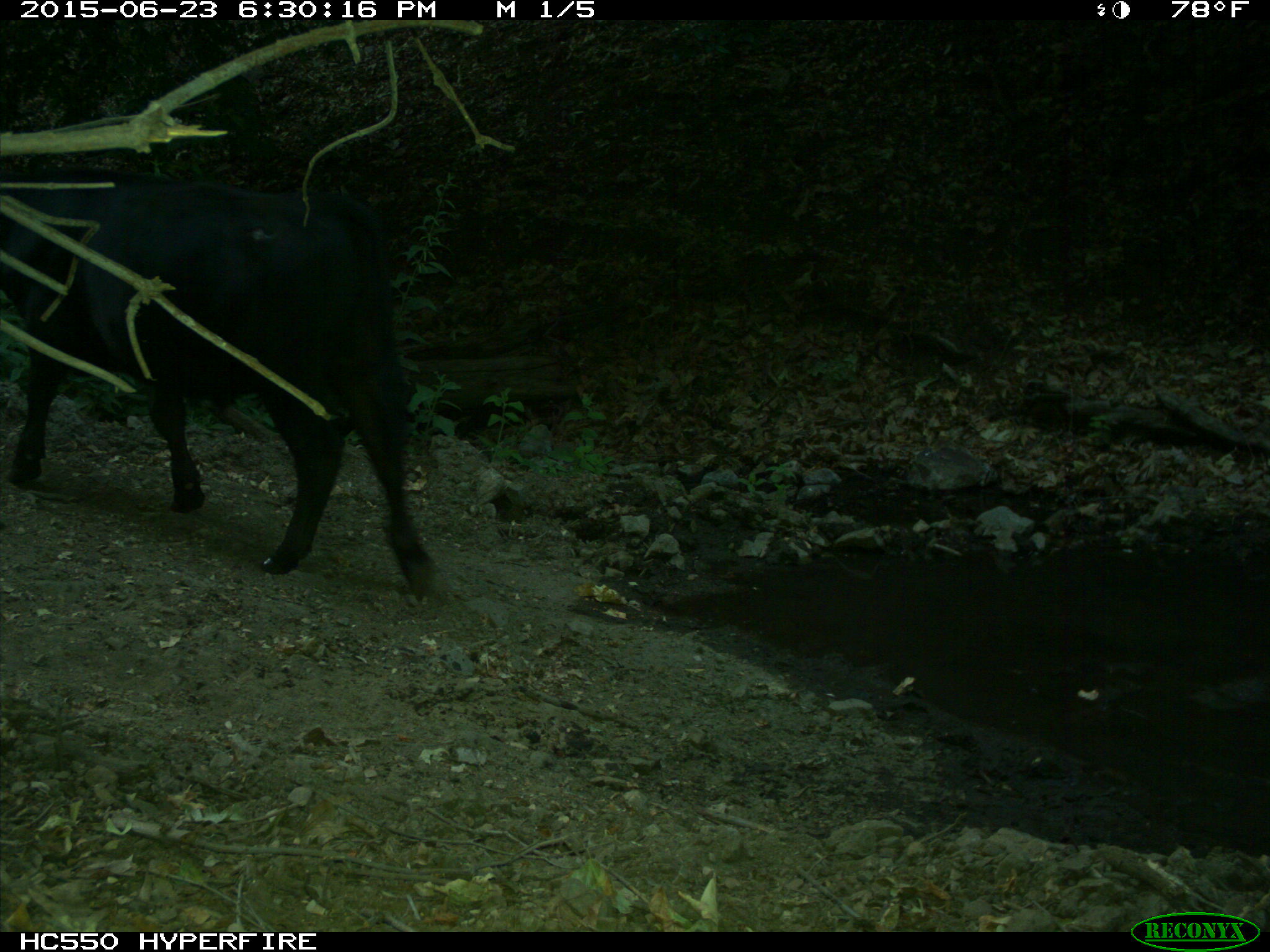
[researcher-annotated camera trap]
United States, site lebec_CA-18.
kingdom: Animalia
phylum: Chordata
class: Mammalia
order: Artiodactyla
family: Bovidae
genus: Bos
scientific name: Bos taurus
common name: domestic cow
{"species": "Bos taurus (domestic cow)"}